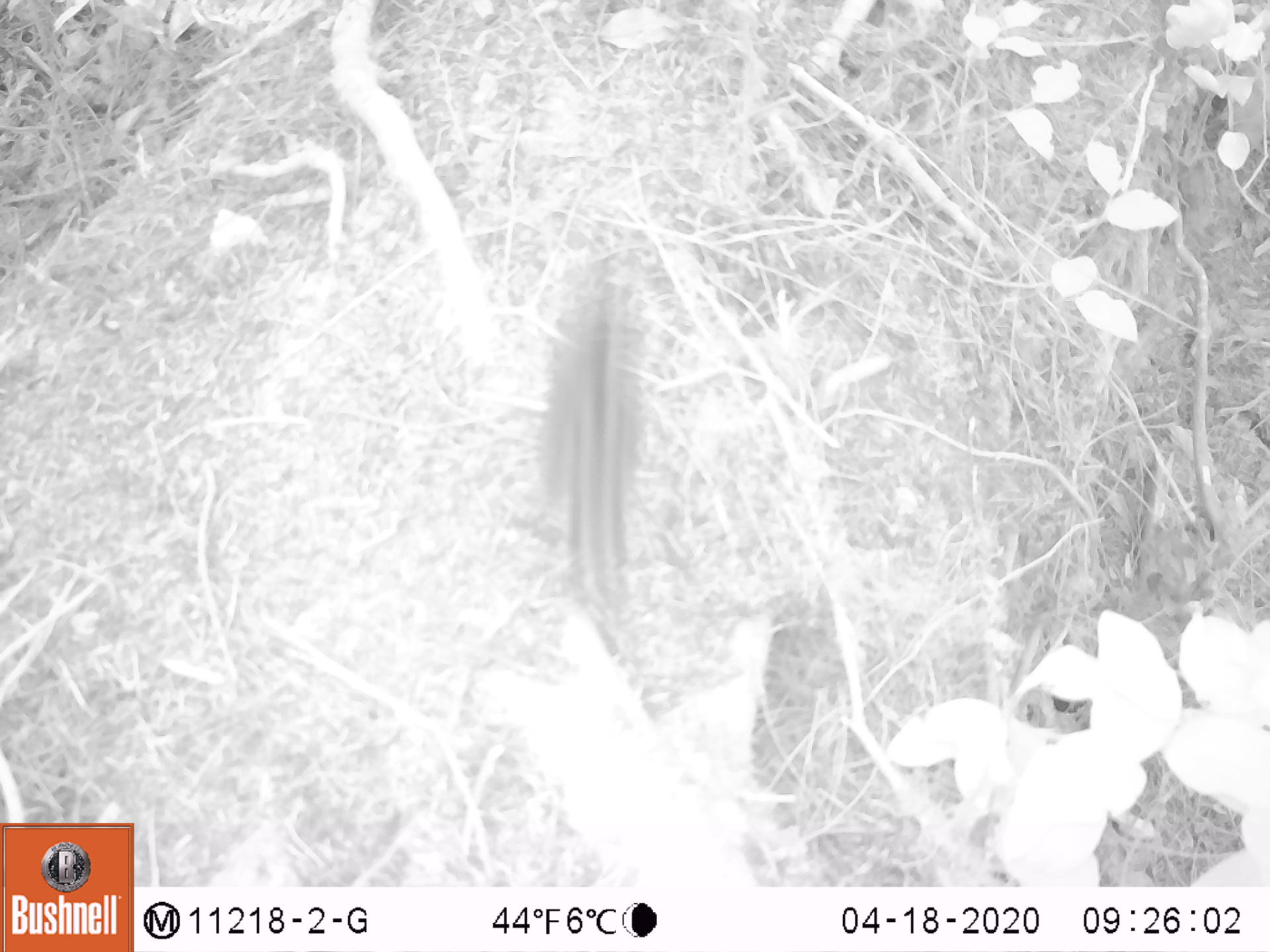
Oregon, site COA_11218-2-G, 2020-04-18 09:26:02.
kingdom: Animalia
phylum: Chordata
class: Mammalia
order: Rodentia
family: Sciuridae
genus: Neotamias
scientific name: Neotamias townsendii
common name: townsend's chipmunk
Townsend's chipmunk (Neotamias townsendii).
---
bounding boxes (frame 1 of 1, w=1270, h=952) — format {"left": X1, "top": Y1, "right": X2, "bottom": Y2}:
townsend's chipmunk: {"left": 514, "top": 276, "right": 666, "bottom": 633}